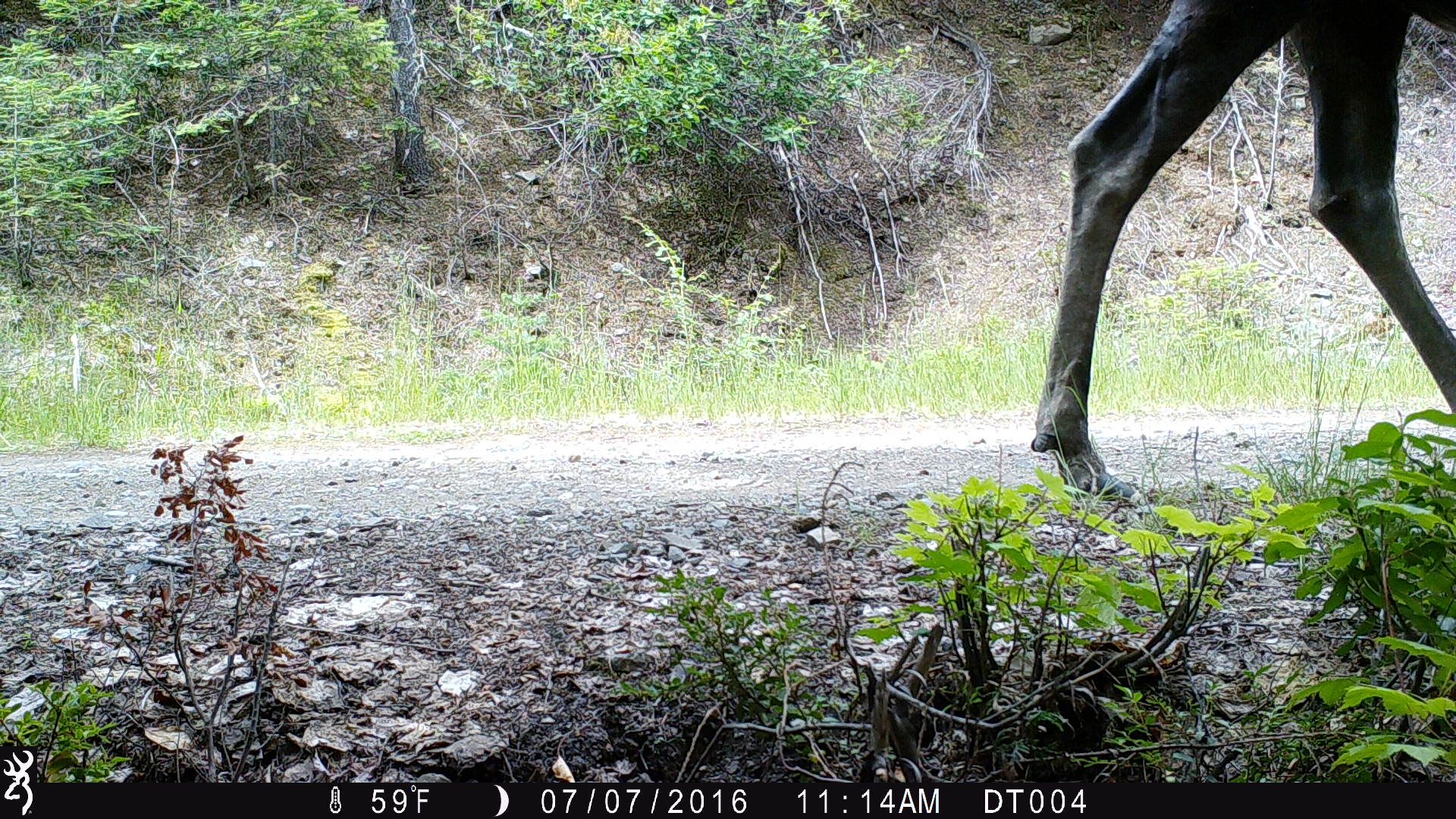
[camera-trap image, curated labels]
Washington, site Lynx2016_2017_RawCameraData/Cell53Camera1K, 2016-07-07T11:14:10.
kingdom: Animalia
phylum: Chordata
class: Mammalia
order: Artiodactyla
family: Cervidae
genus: Alces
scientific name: Alces alces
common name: moose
Alces alces (moose). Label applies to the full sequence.